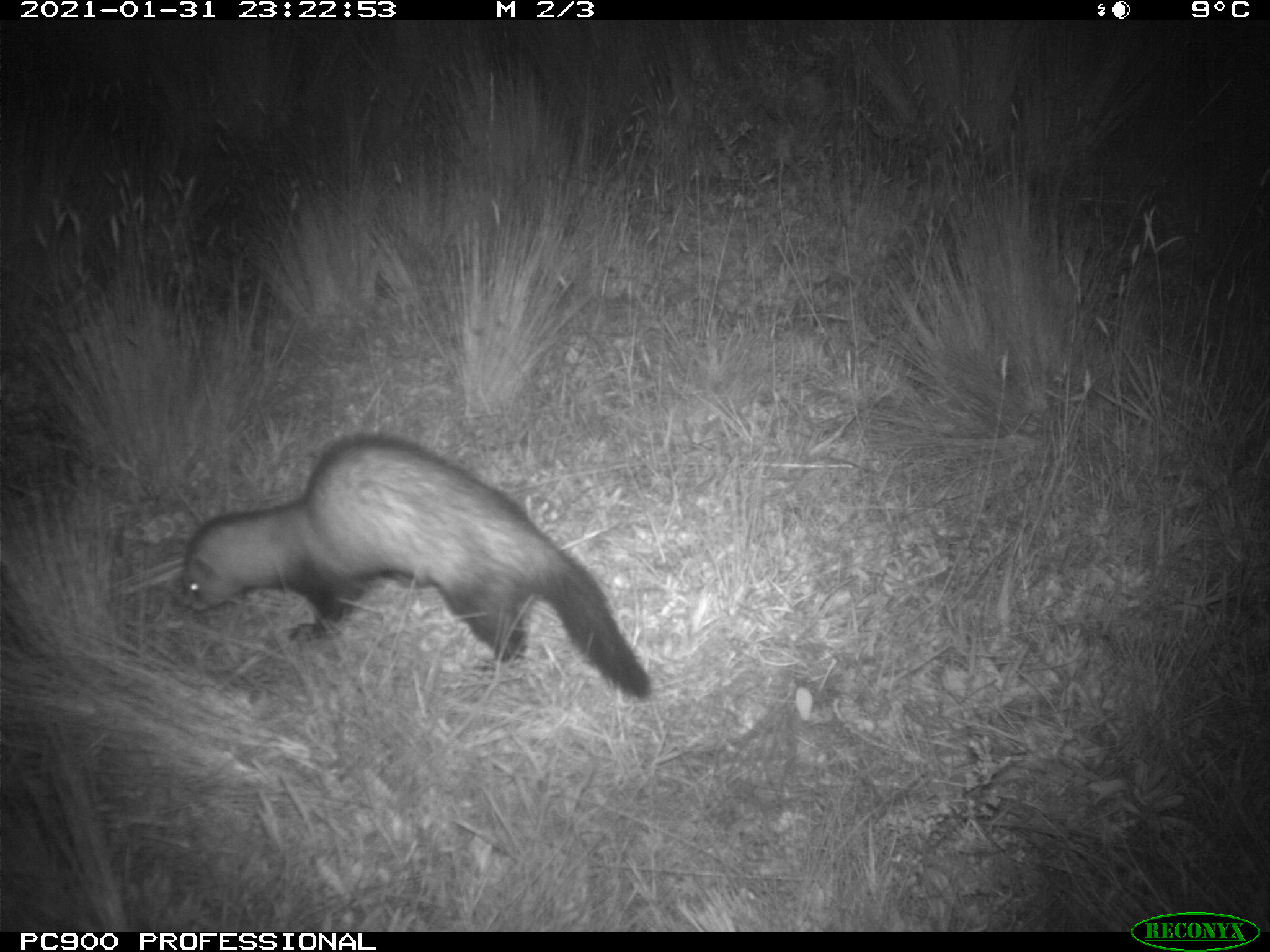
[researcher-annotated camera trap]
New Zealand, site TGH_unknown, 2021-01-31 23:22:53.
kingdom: Animalia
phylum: Chordata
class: Mammalia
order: Carnivora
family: Mustelidae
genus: Mustela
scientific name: Mustela furo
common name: ferret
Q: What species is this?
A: Ferret (Mustela furo).